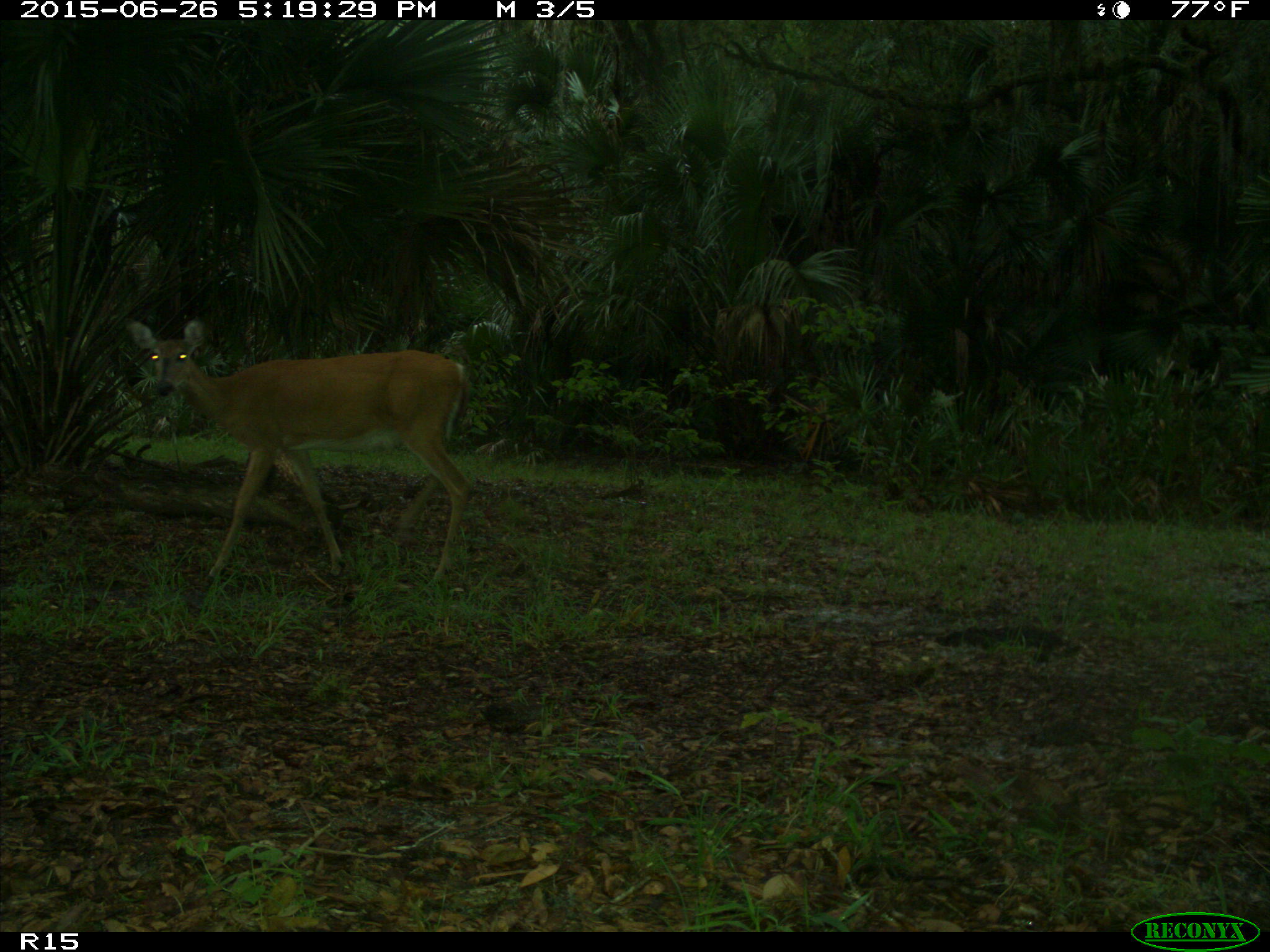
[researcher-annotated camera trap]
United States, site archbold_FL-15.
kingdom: Animalia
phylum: Chordata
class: Mammalia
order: Artiodactyla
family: Cervidae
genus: Odocoileus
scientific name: Odocoileus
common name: deer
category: unidentified deer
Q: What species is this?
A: Unidentified deer (deer) (Odocoileus).